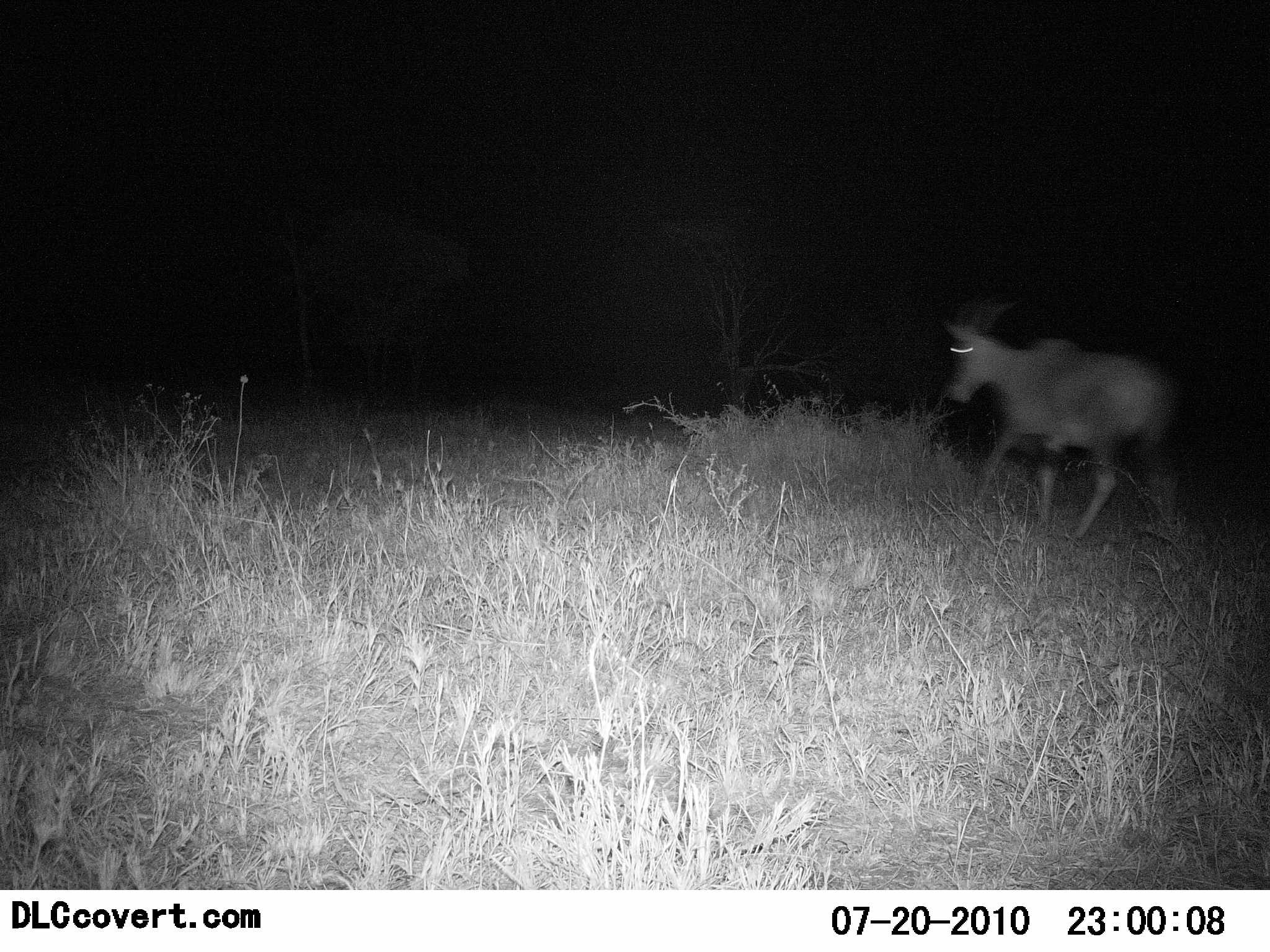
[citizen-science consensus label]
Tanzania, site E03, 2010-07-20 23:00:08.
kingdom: Animalia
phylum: Chordata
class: Mammalia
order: Artiodactyla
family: Bovidae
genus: Damaliscus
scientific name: Damaliscus lunatus jimela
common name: topi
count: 1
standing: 0%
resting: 0%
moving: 100%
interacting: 0%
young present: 0%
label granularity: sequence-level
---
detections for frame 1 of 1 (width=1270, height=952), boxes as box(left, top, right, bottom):
animal: box(938, 294, 1181, 550)